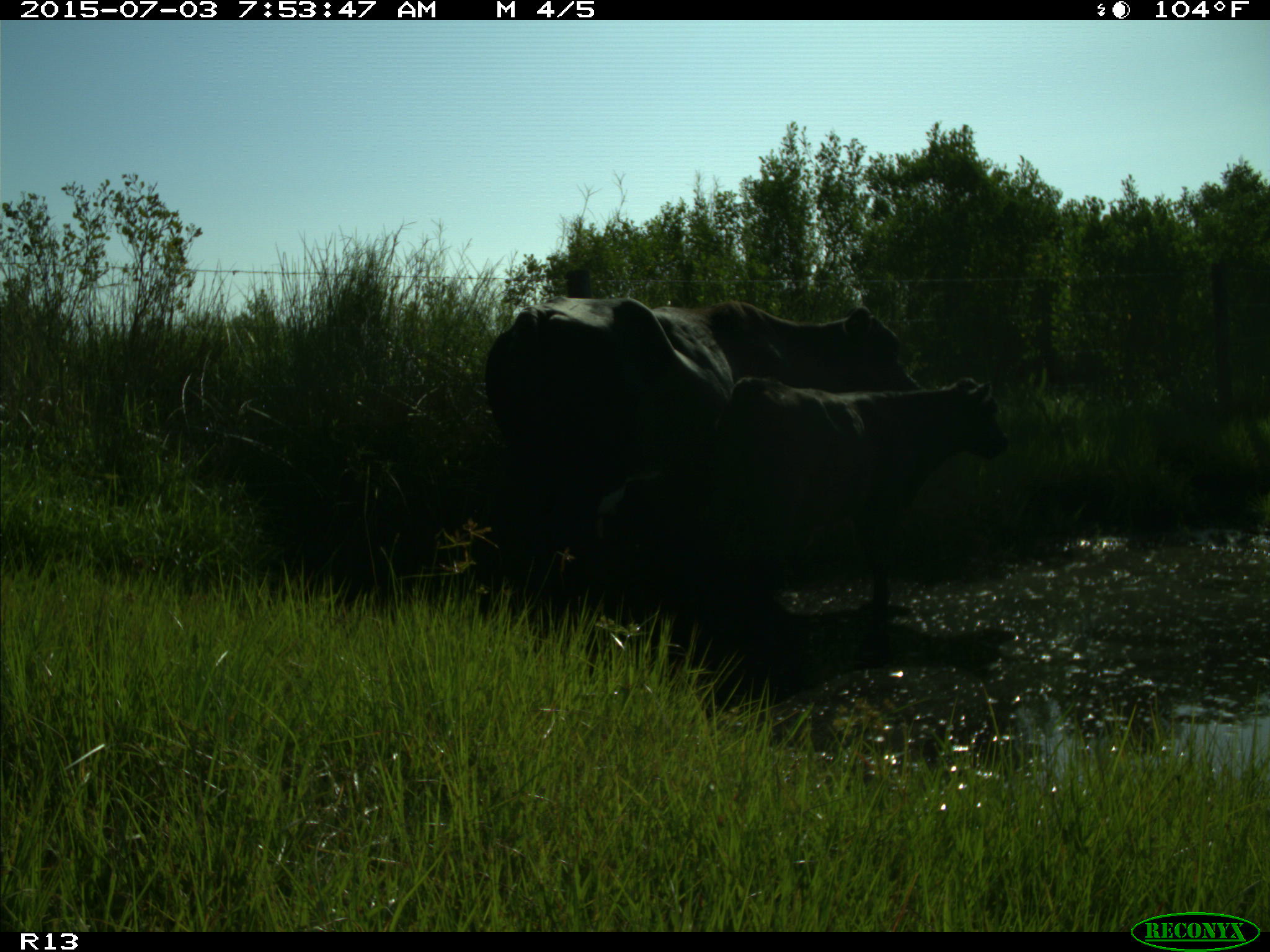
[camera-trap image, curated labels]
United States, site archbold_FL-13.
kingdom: Animalia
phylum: Chordata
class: Mammalia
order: Artiodactyla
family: Bovidae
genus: Bos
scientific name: Bos taurus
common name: domestic cow